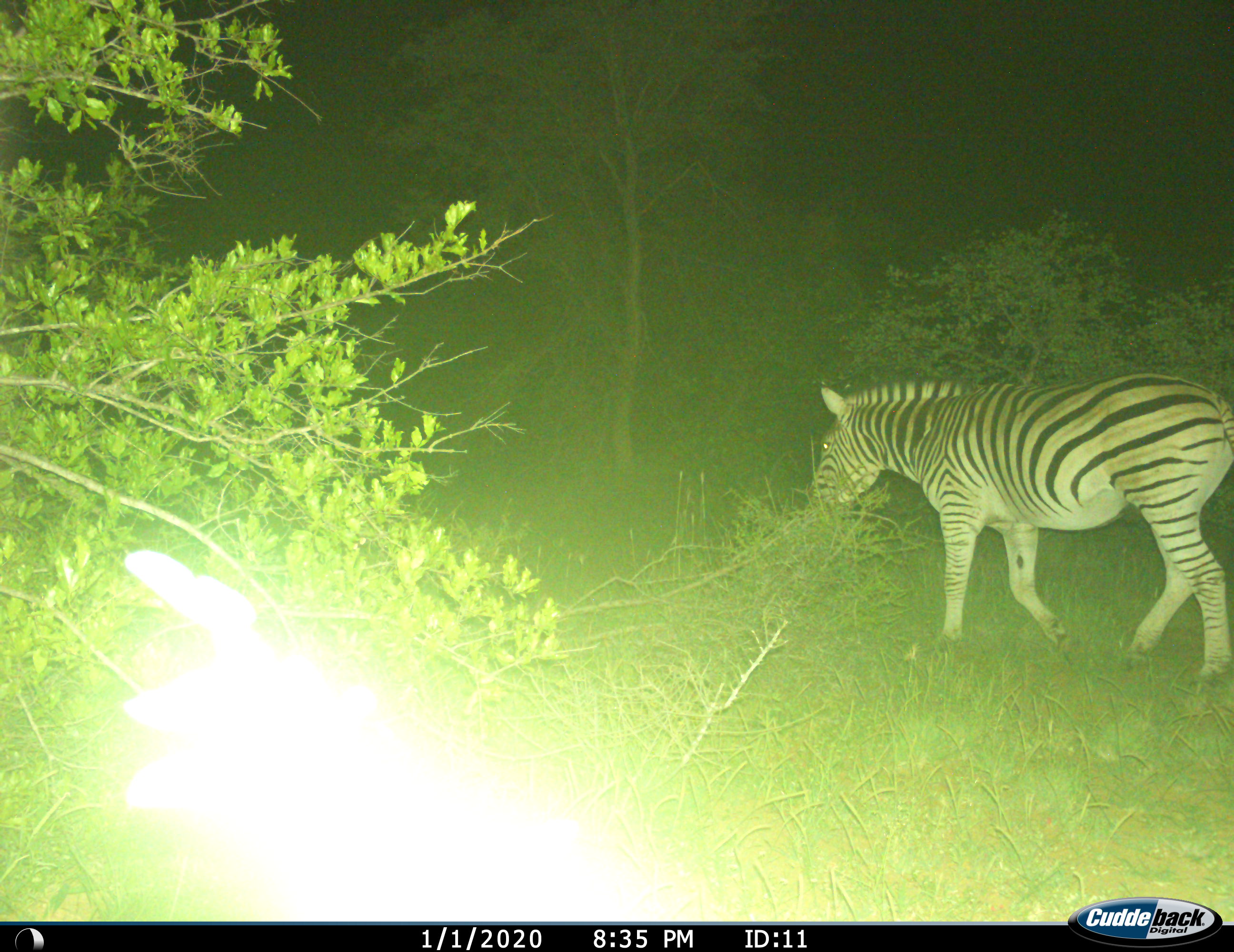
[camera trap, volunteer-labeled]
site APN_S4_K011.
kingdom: Animalia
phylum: Chordata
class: Mammalia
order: Perissodactyla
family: Equidae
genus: Equus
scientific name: Equus quagga burchellii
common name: burchell's zebra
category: zebraburchells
Zebraburchells (burchell's zebra) (Equus quagga burchellii), count 1. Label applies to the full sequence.